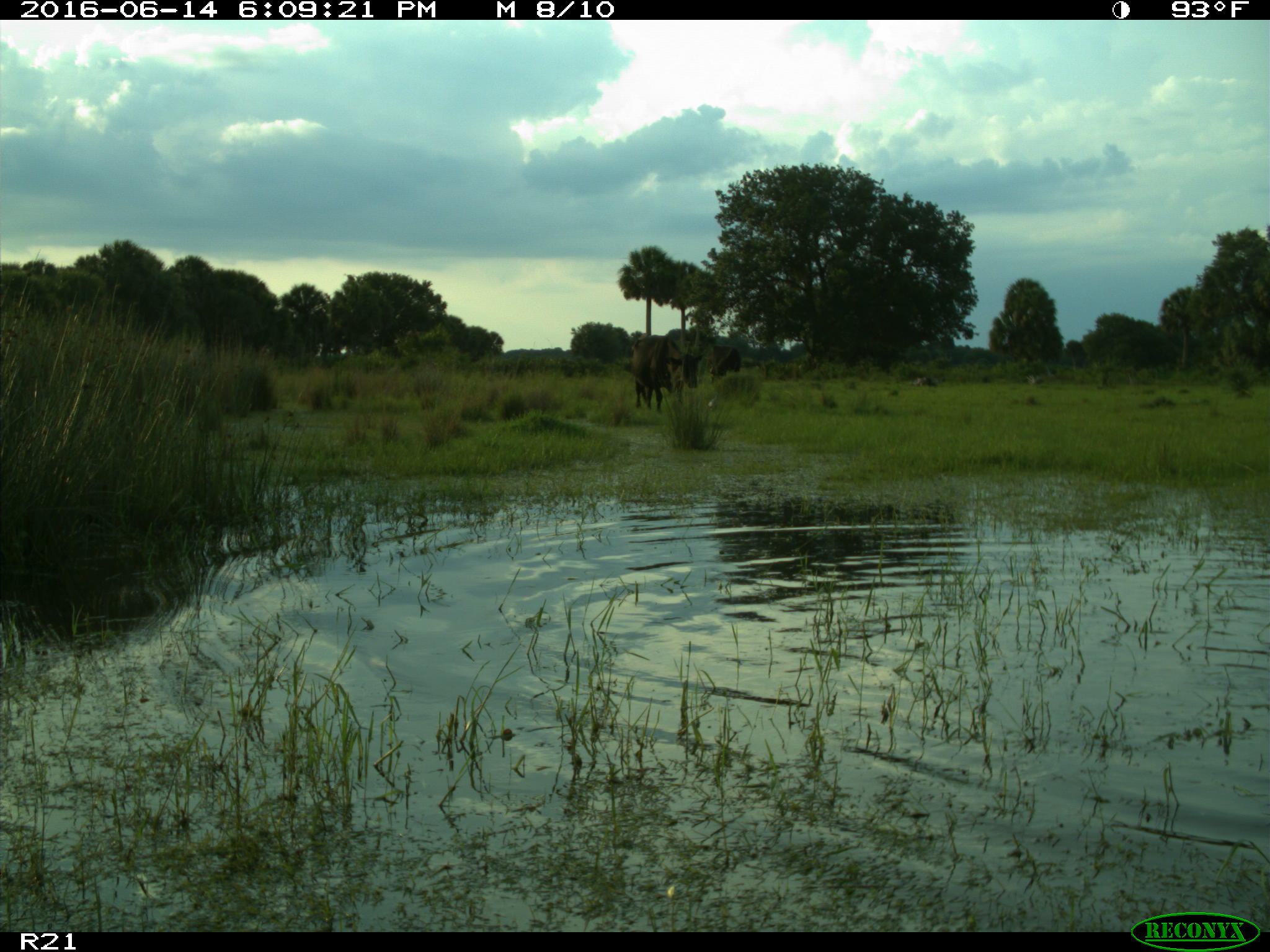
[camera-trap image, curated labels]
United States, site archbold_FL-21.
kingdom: Animalia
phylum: Chordata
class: Mammalia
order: Artiodactyla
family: Bovidae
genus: Bos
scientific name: Bos taurus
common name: domestic cow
Bos taurus (domestic cow).